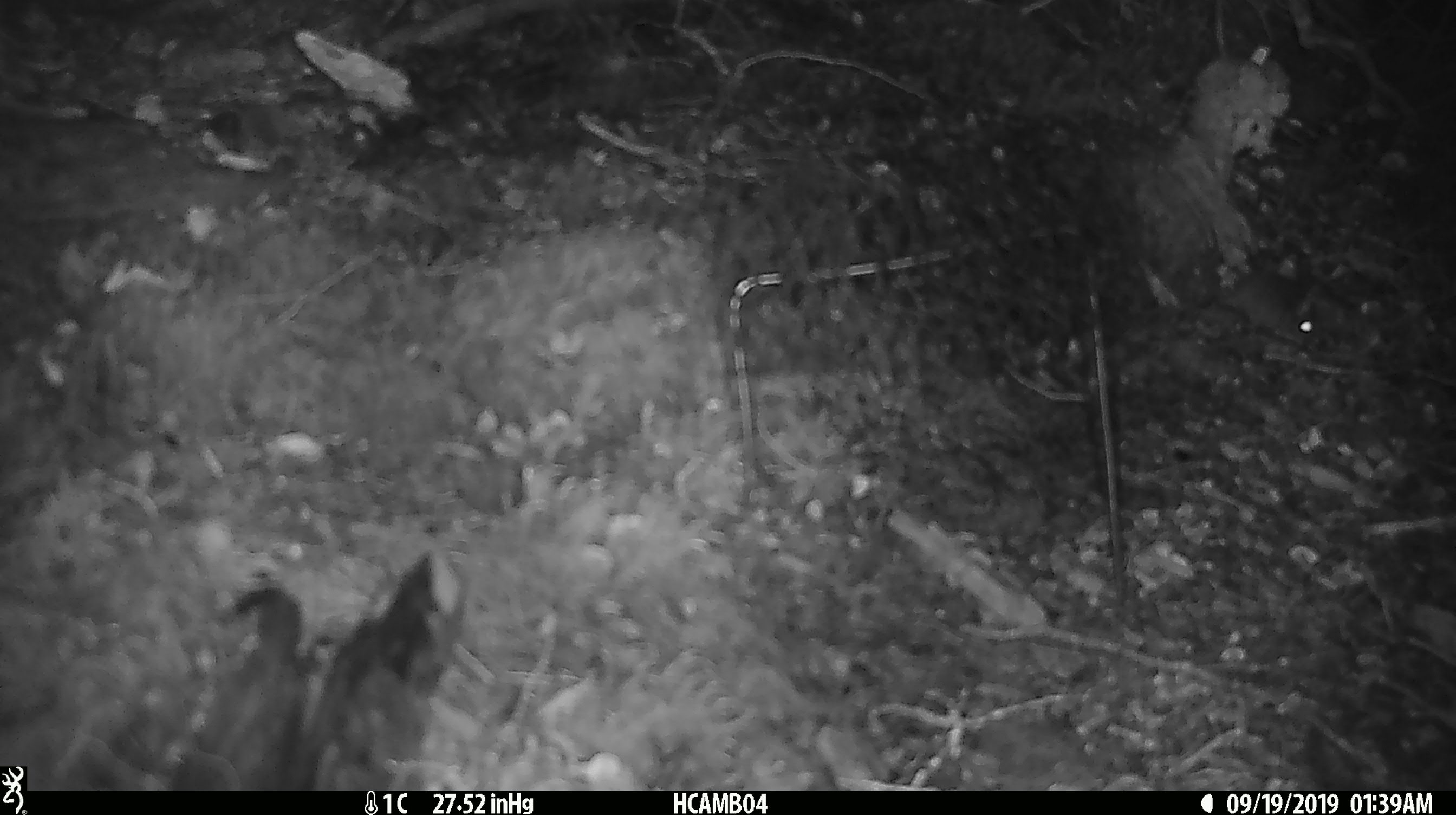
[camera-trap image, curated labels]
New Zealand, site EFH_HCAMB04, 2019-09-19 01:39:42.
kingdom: Animalia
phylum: Chordata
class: Mammalia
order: Rodentia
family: Muridae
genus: Mus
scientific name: Mus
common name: mouse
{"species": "mouse (Mus)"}